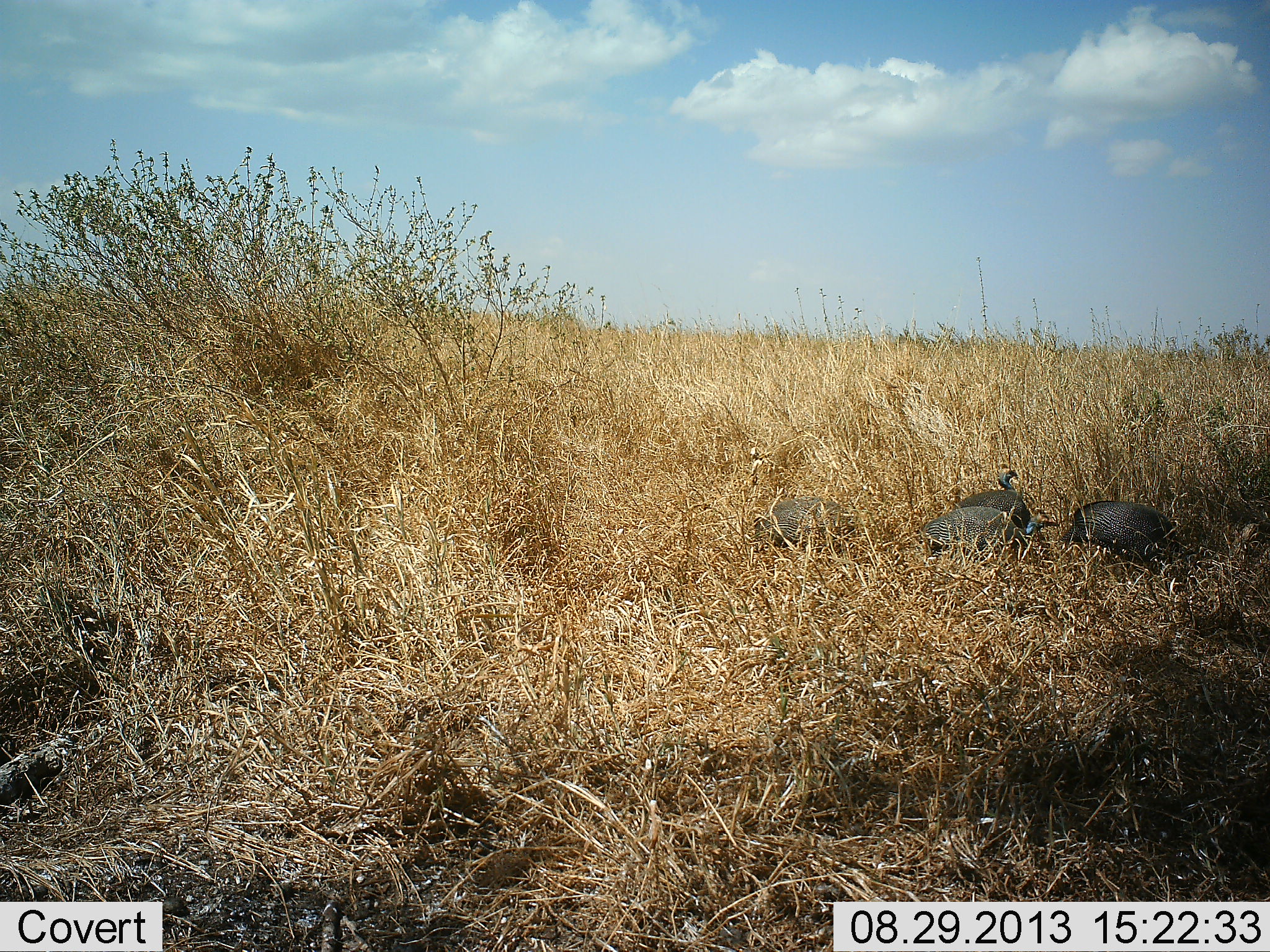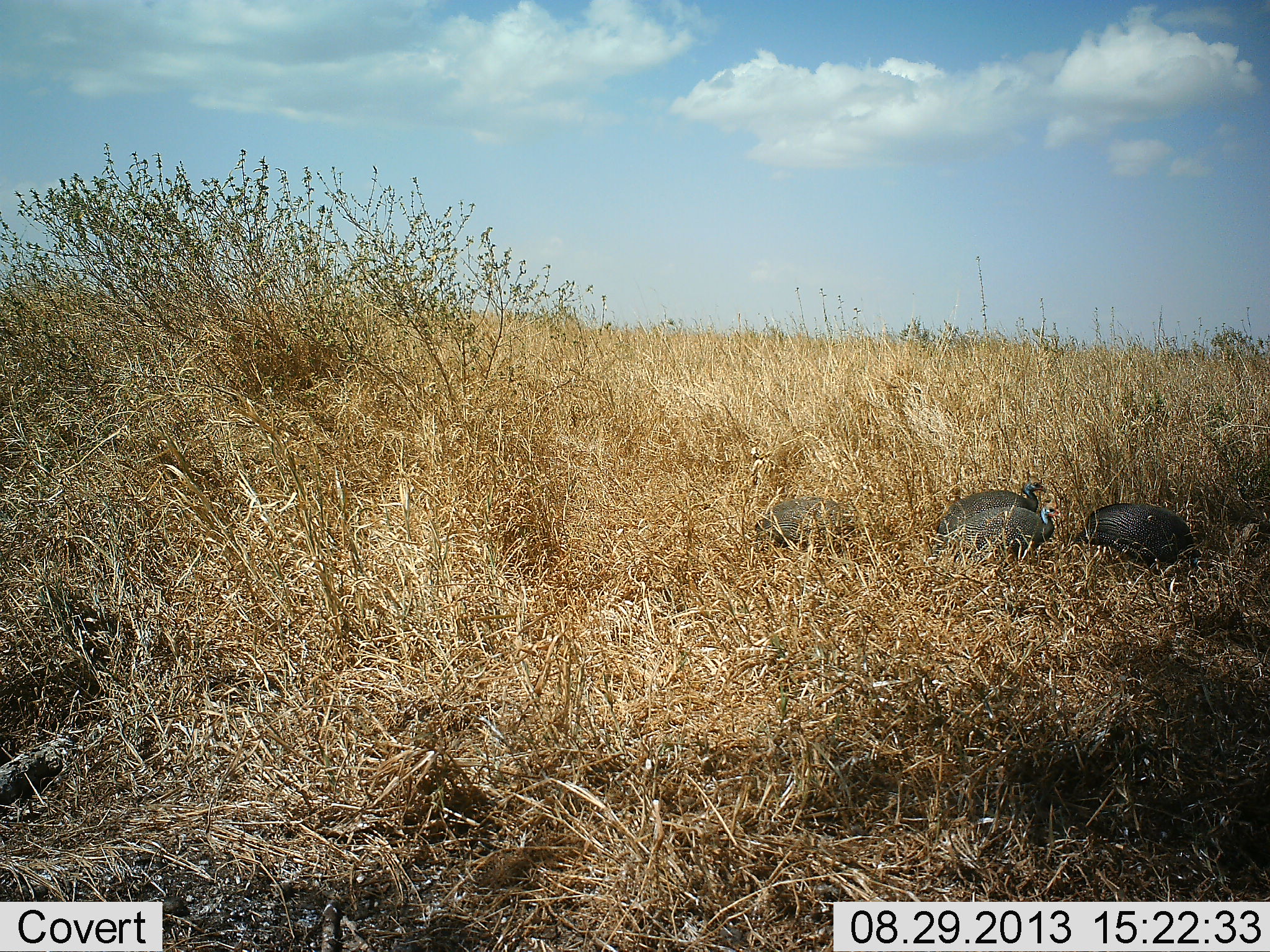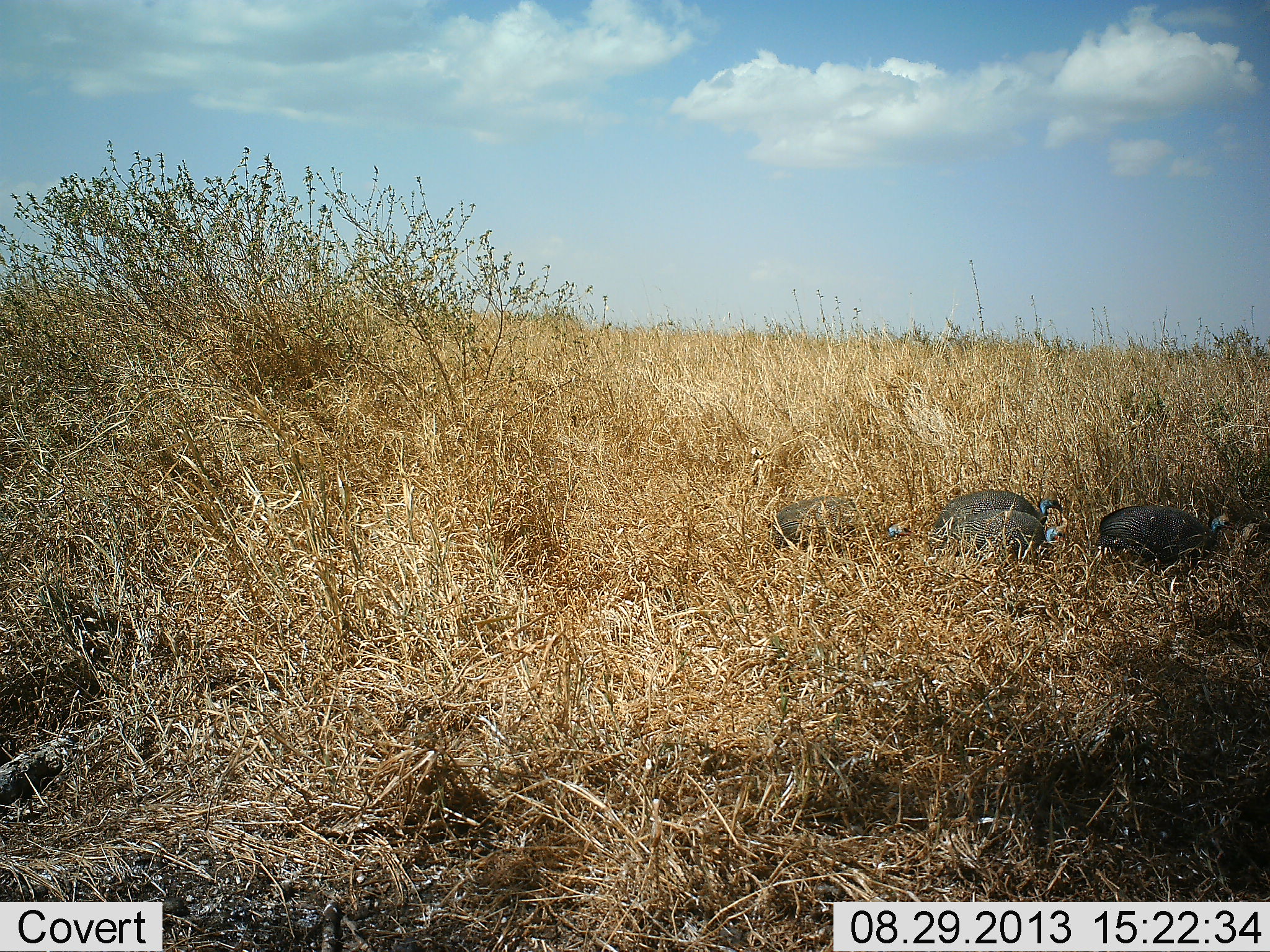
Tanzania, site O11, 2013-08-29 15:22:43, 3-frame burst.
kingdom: Animalia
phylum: Chordata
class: Aves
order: Galliformes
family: Numididae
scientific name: Numididae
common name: guinea fowl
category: guineafowl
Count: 4.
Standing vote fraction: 23%.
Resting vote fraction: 5%.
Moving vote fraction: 77%.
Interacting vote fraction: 5%.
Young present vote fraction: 0%.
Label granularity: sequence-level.